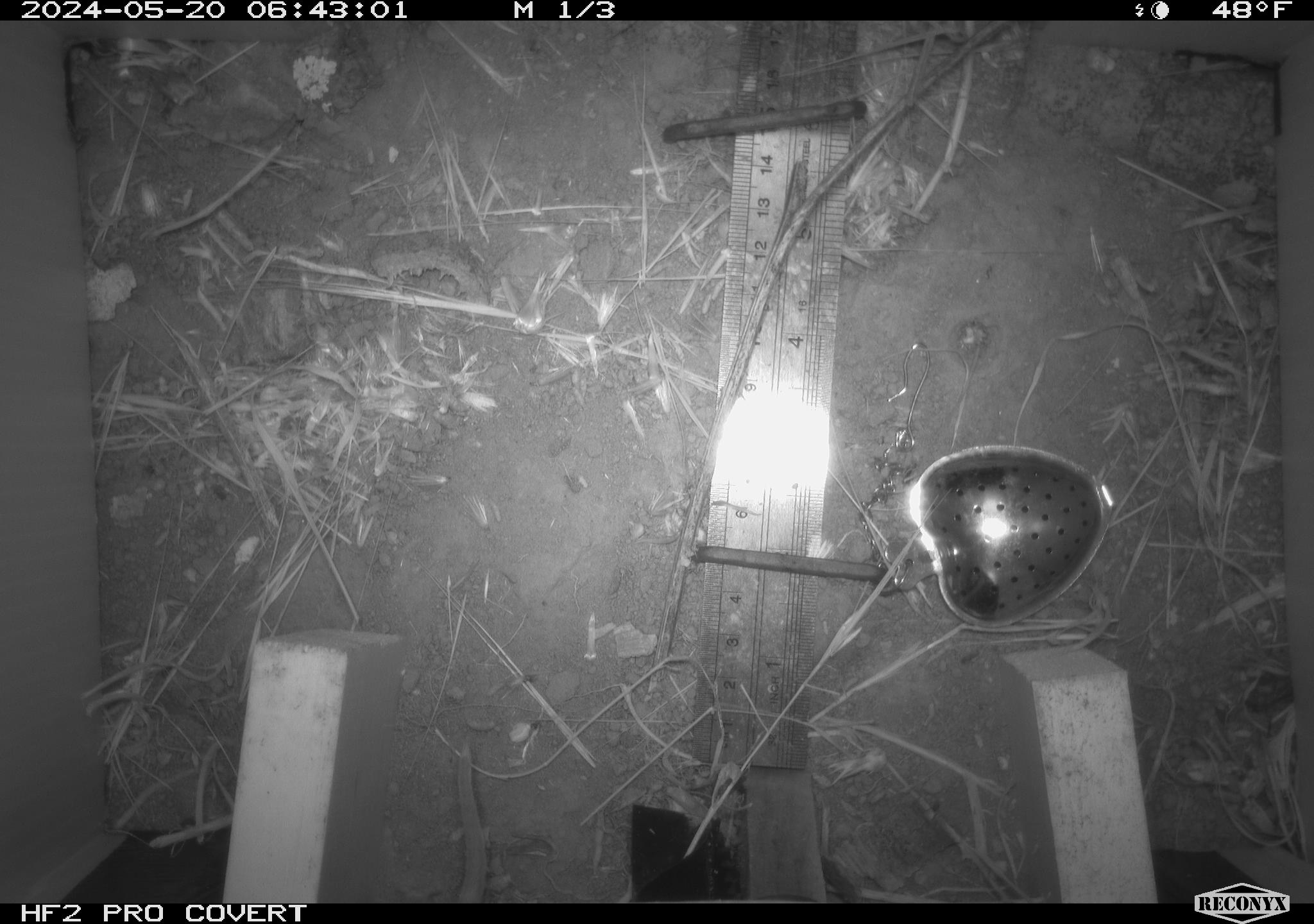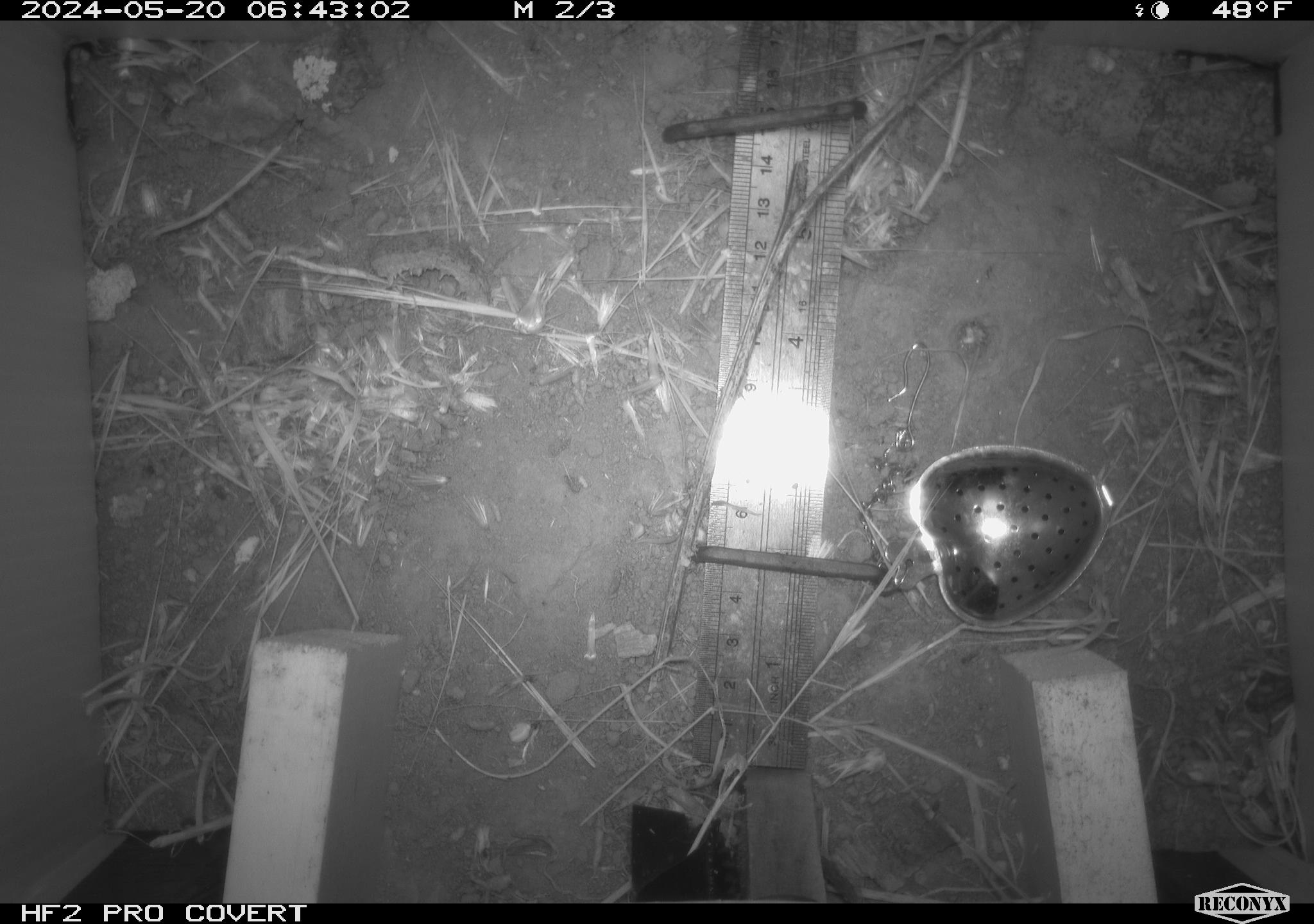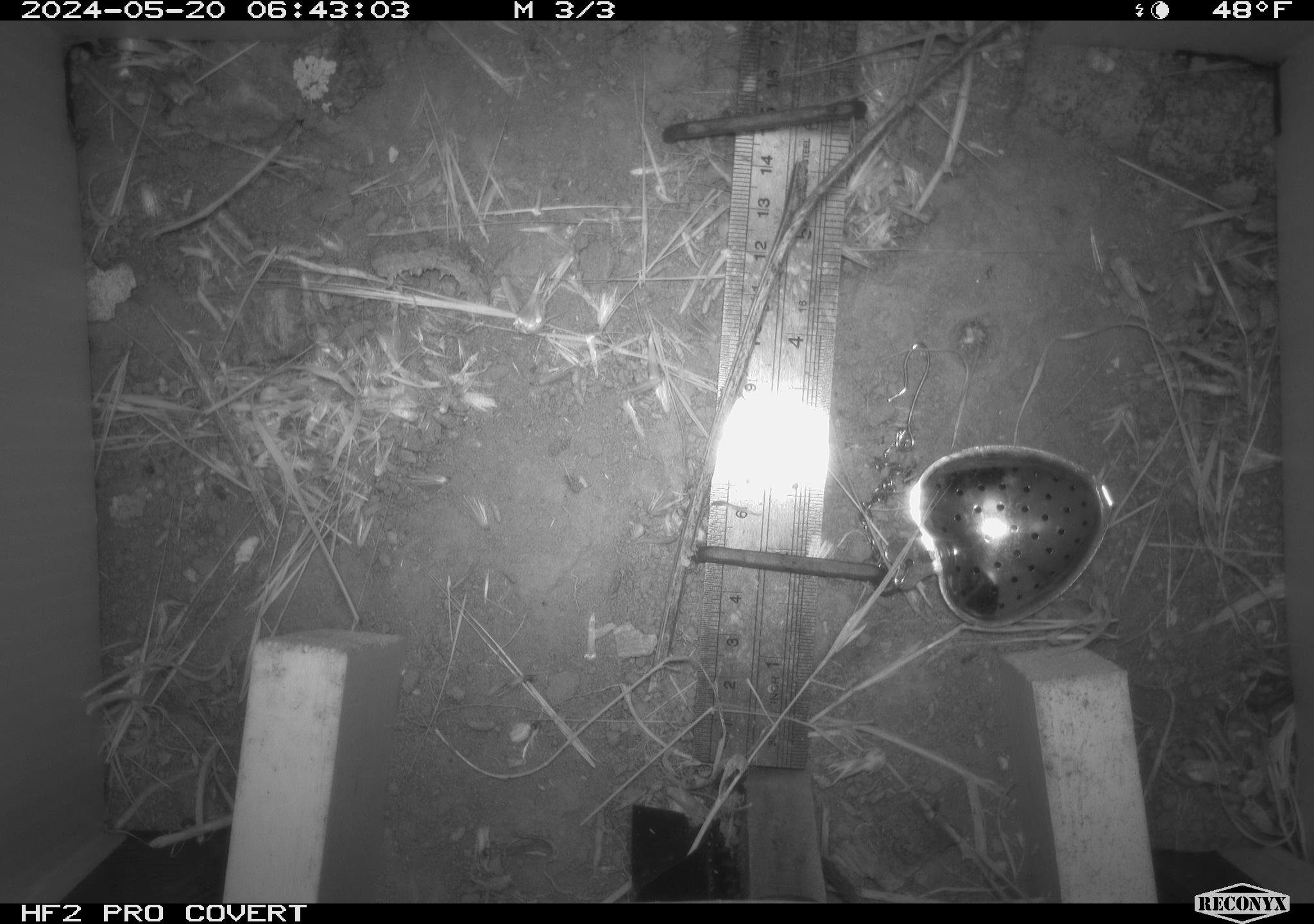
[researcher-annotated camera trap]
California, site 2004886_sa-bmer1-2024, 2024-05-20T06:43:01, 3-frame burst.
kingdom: Animalia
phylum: Chordata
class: Mammalia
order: Rodentia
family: Cricetidae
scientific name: Arvicolinae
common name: voles, lemmings, and muskrats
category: arvicolinae subfamily